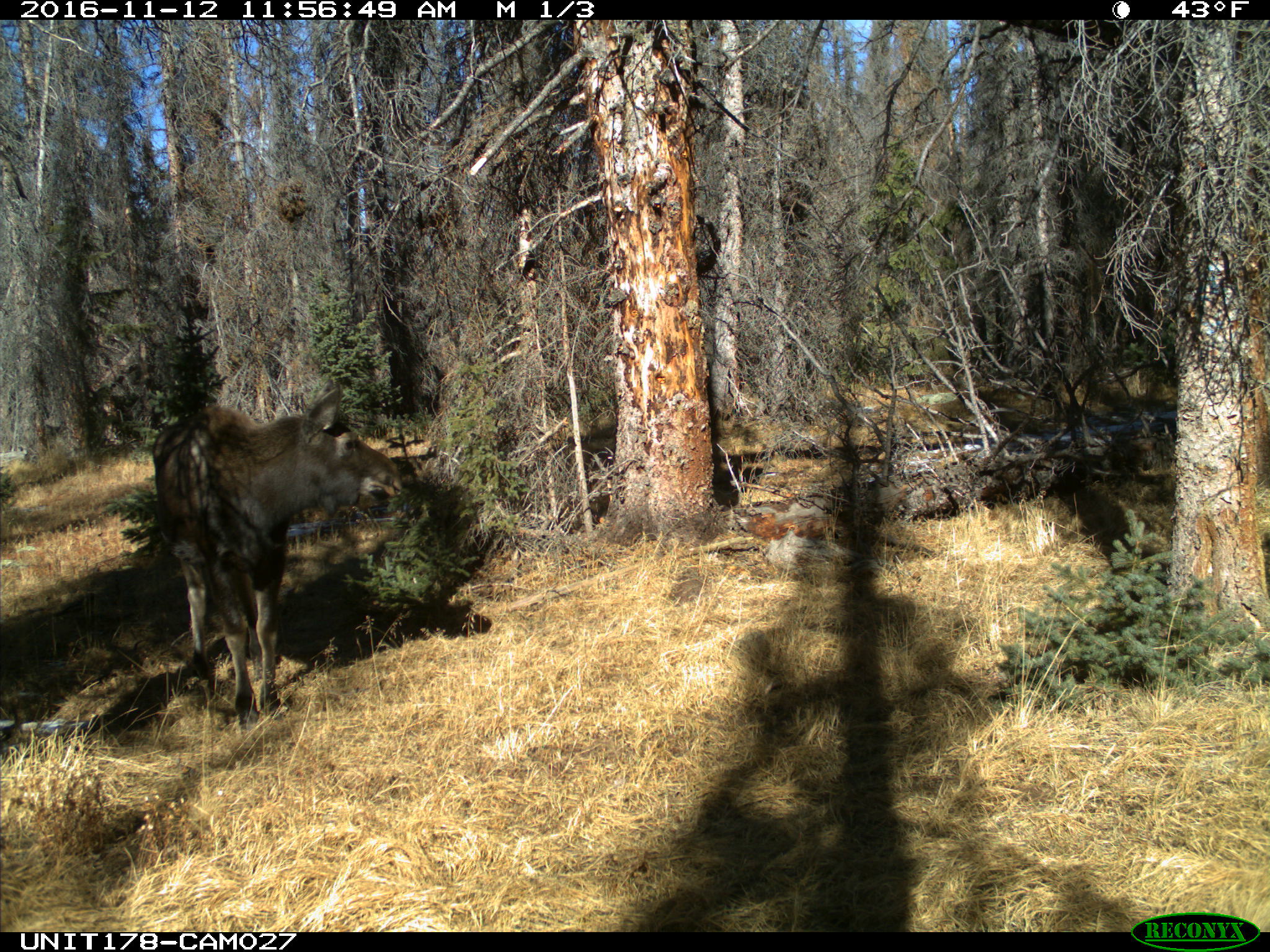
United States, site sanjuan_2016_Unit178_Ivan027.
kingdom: Animalia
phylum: Chordata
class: Mammalia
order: Artiodactyla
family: Cervidae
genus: Alces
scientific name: Alces alces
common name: moose